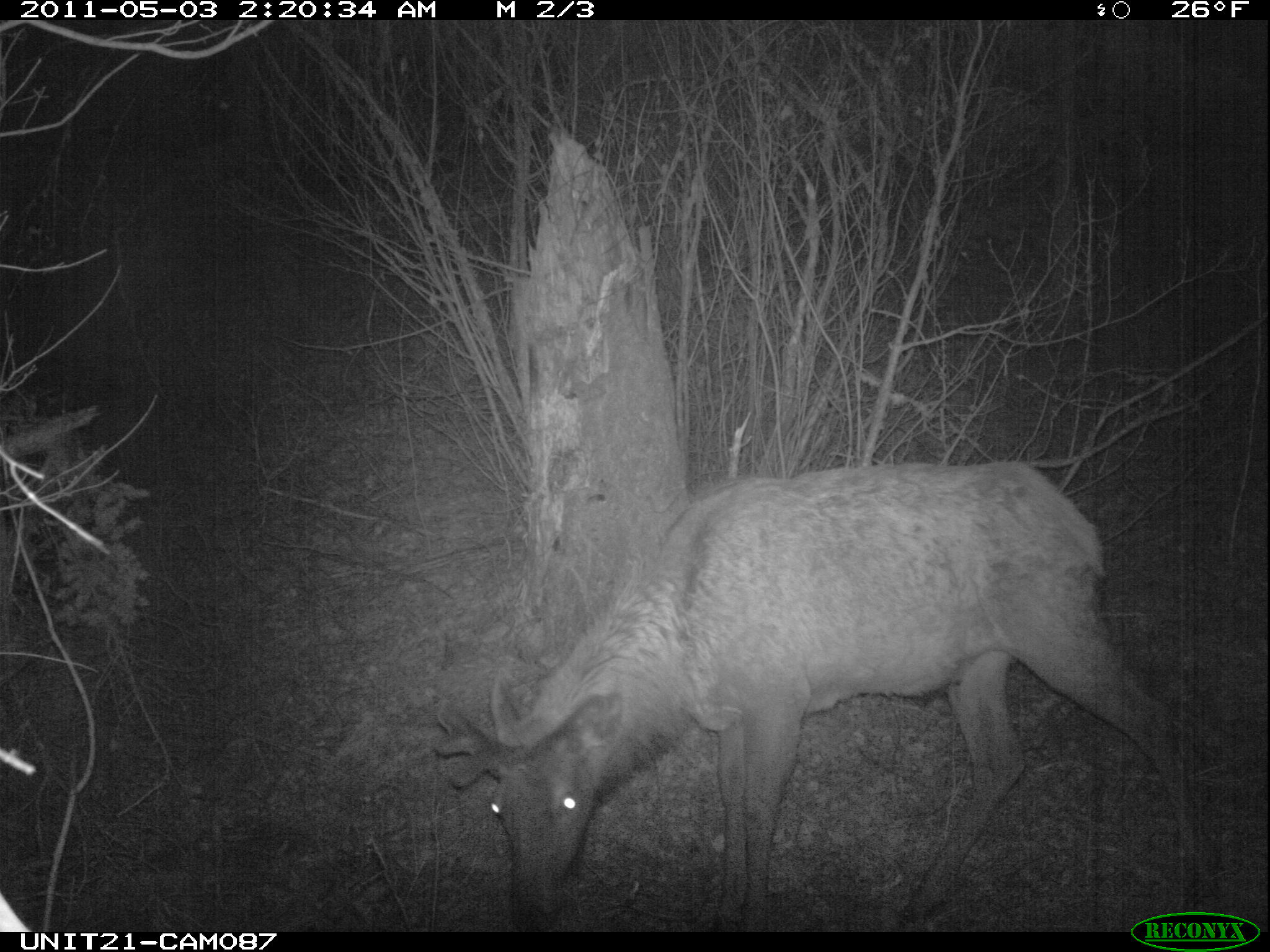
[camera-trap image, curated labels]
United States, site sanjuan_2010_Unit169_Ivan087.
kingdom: Animalia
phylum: Chordata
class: Mammalia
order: Artiodactyla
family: Cervidae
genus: Cervus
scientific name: Cervus elaphus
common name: red deer